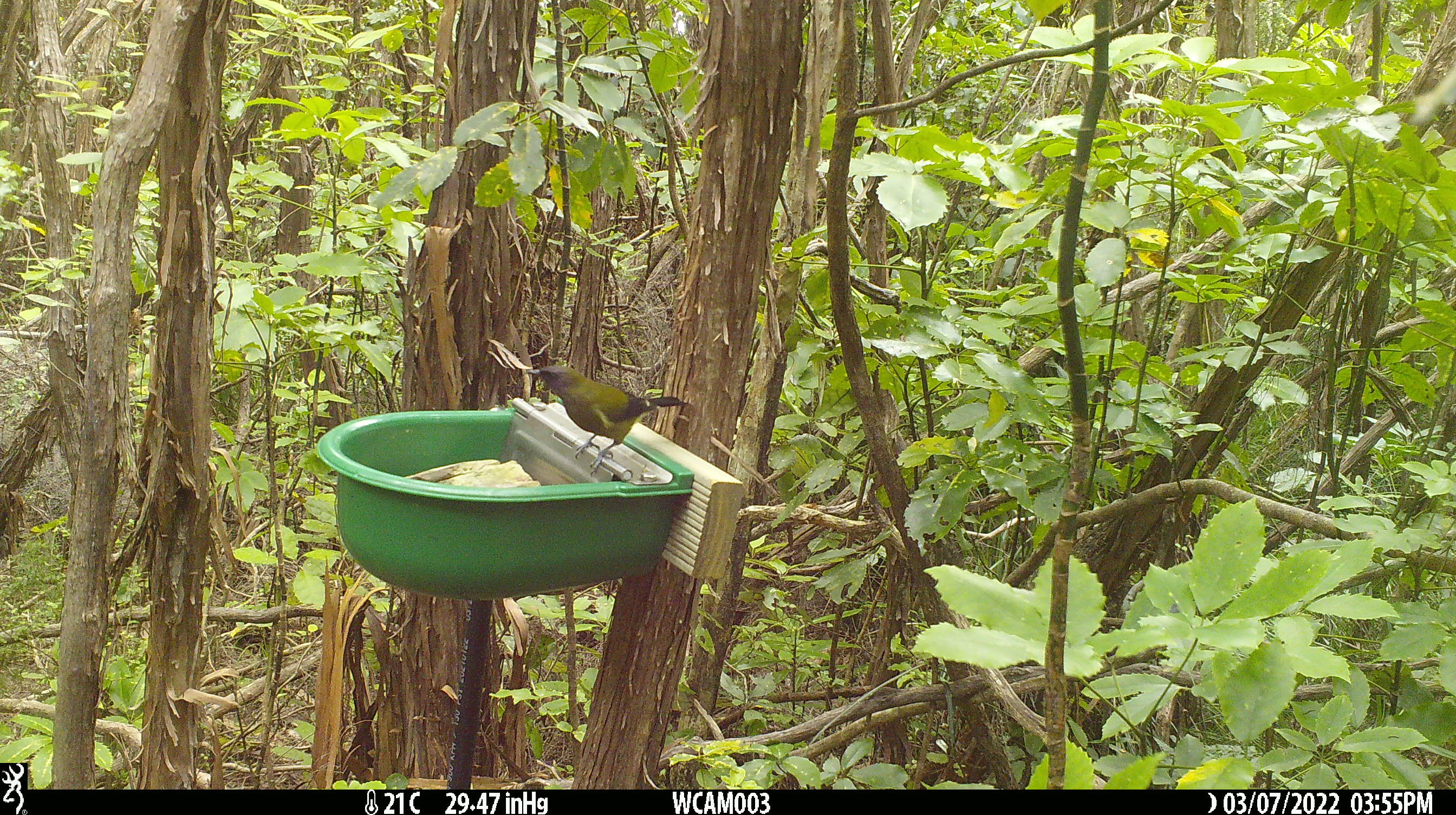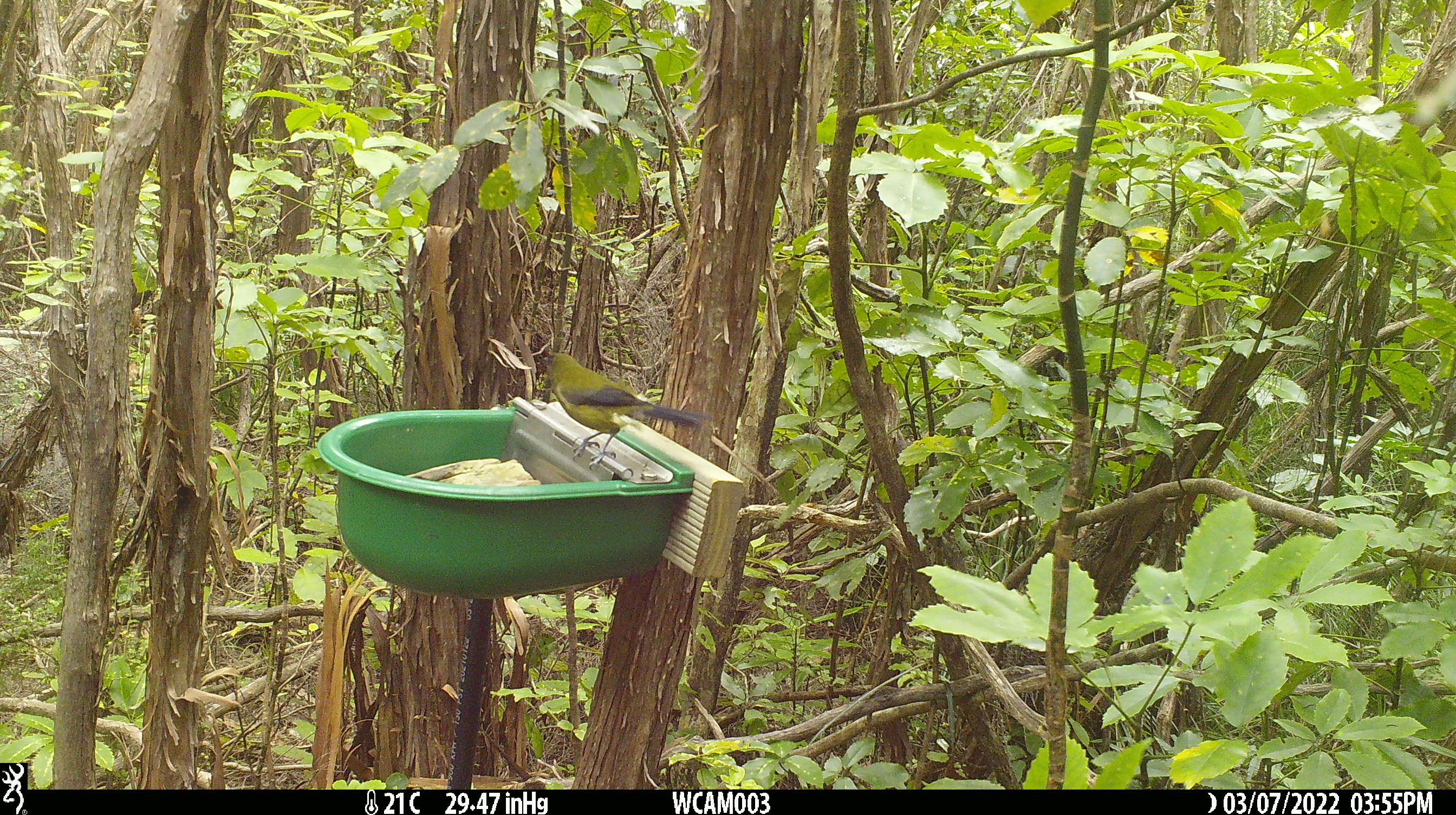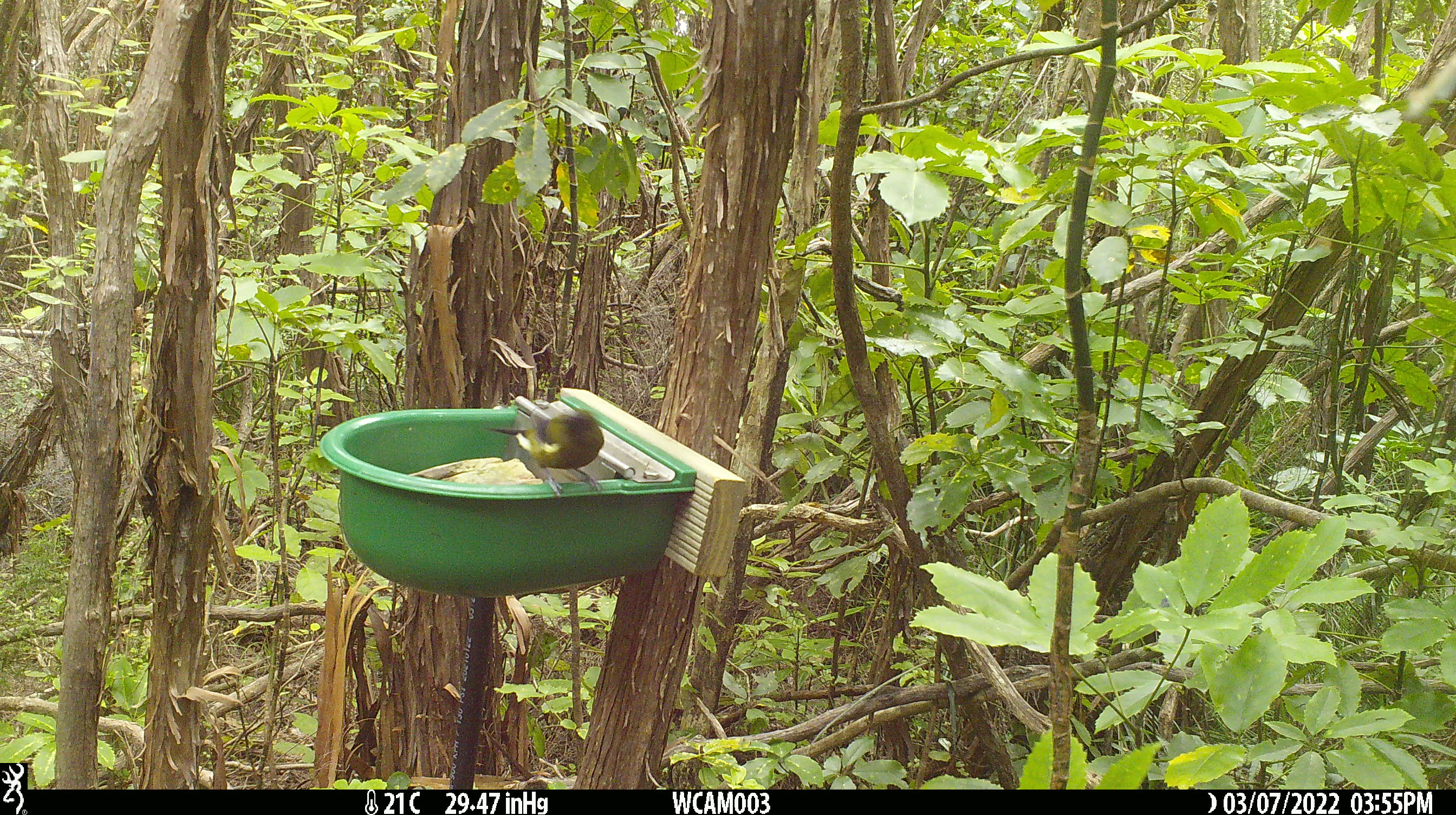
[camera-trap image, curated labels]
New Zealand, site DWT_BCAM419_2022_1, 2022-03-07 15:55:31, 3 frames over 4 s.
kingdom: Animalia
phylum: Chordata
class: Aves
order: Passeriformes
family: Meliphagidae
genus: Anthornis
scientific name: Anthornis melanura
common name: new zealand bellbird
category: bellbird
Bellbird (new zealand bellbird) (Anthornis melanura).